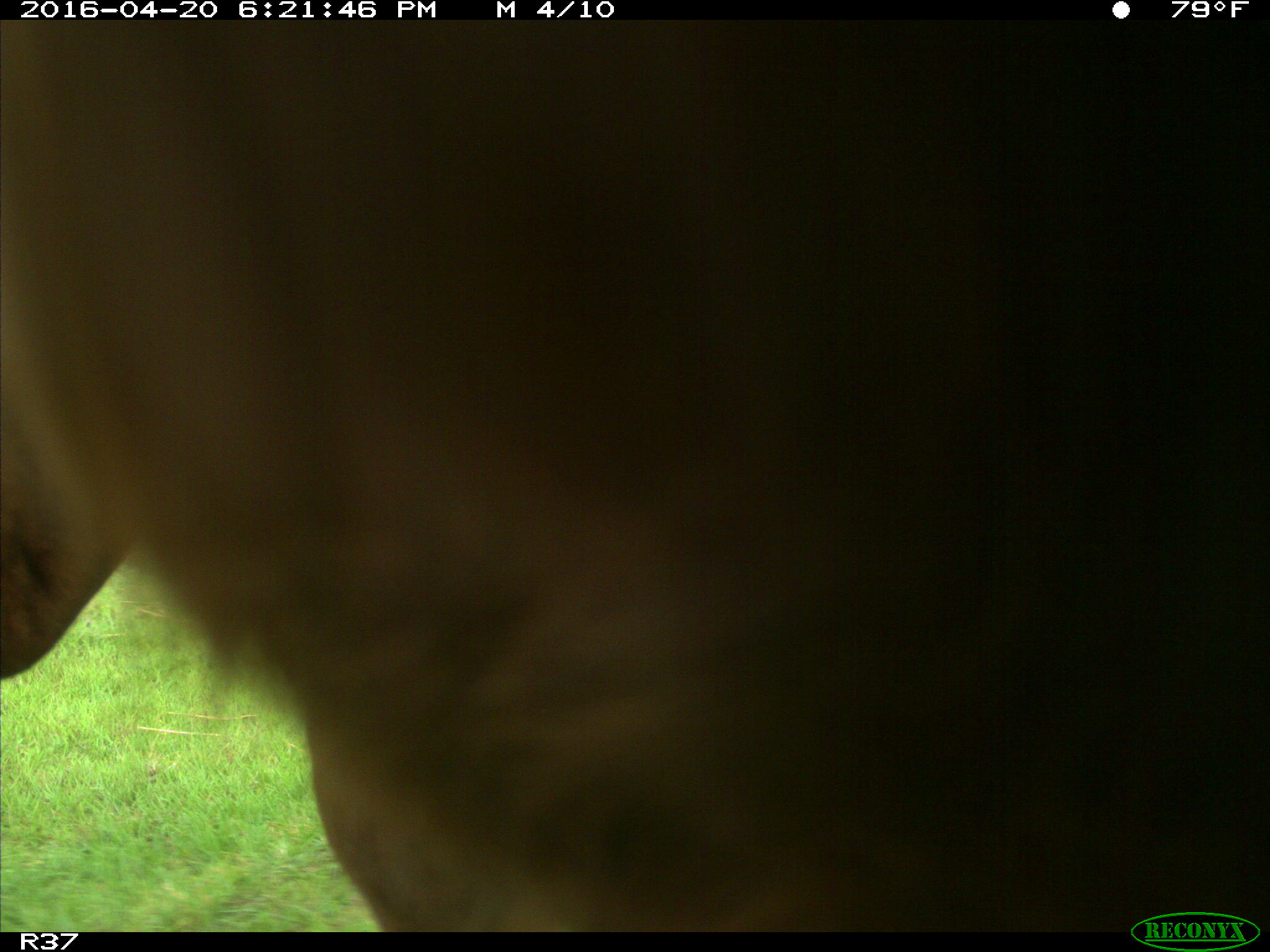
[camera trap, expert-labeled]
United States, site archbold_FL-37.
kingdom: Animalia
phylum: Chordata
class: Mammalia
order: Artiodactyla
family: Bovidae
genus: Bos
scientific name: Bos taurus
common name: domestic cow